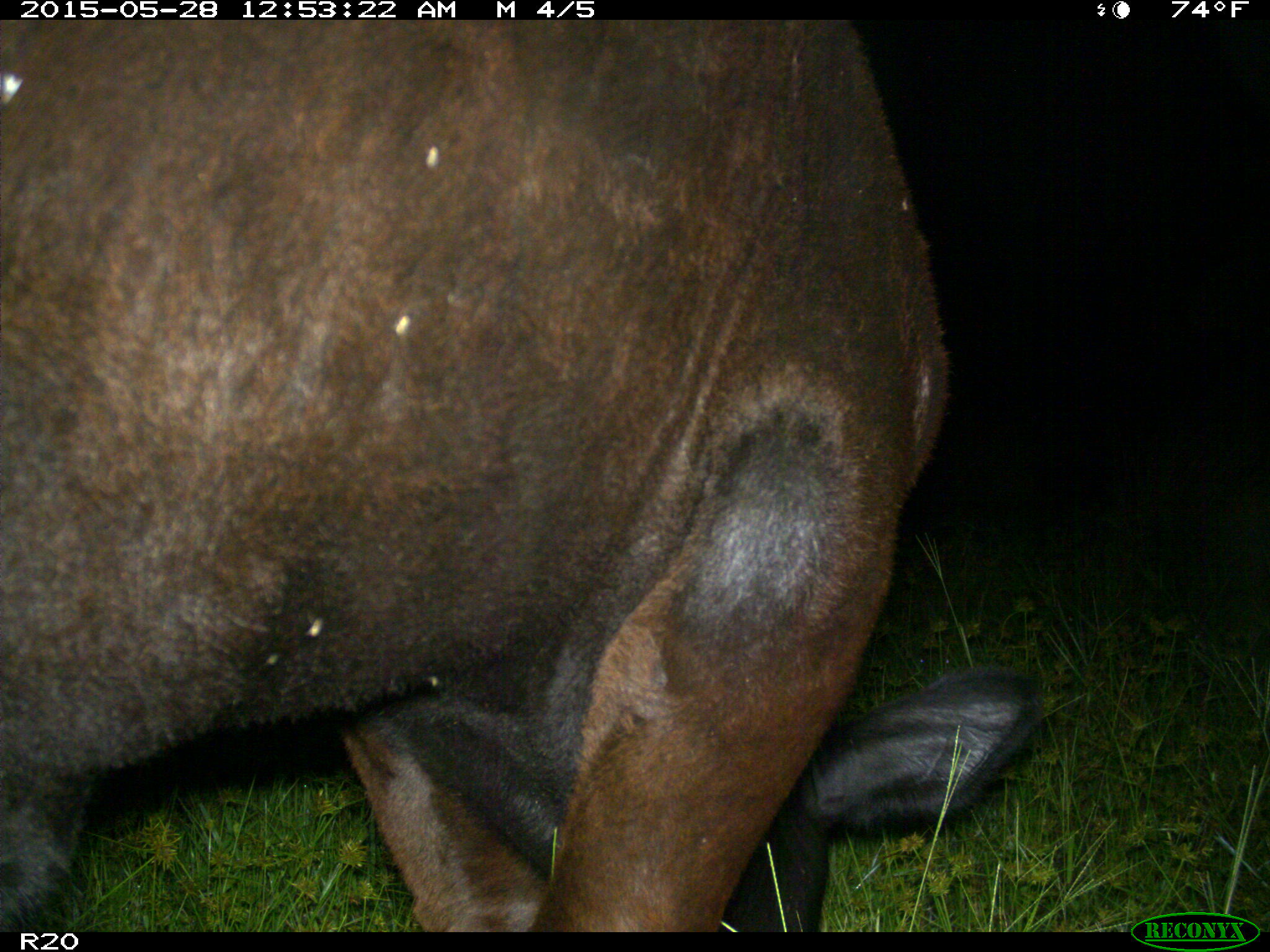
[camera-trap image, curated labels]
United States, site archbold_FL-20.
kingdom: Animalia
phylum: Chordata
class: Mammalia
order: Artiodactyla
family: Bovidae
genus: Bos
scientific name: Bos taurus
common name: domestic cow